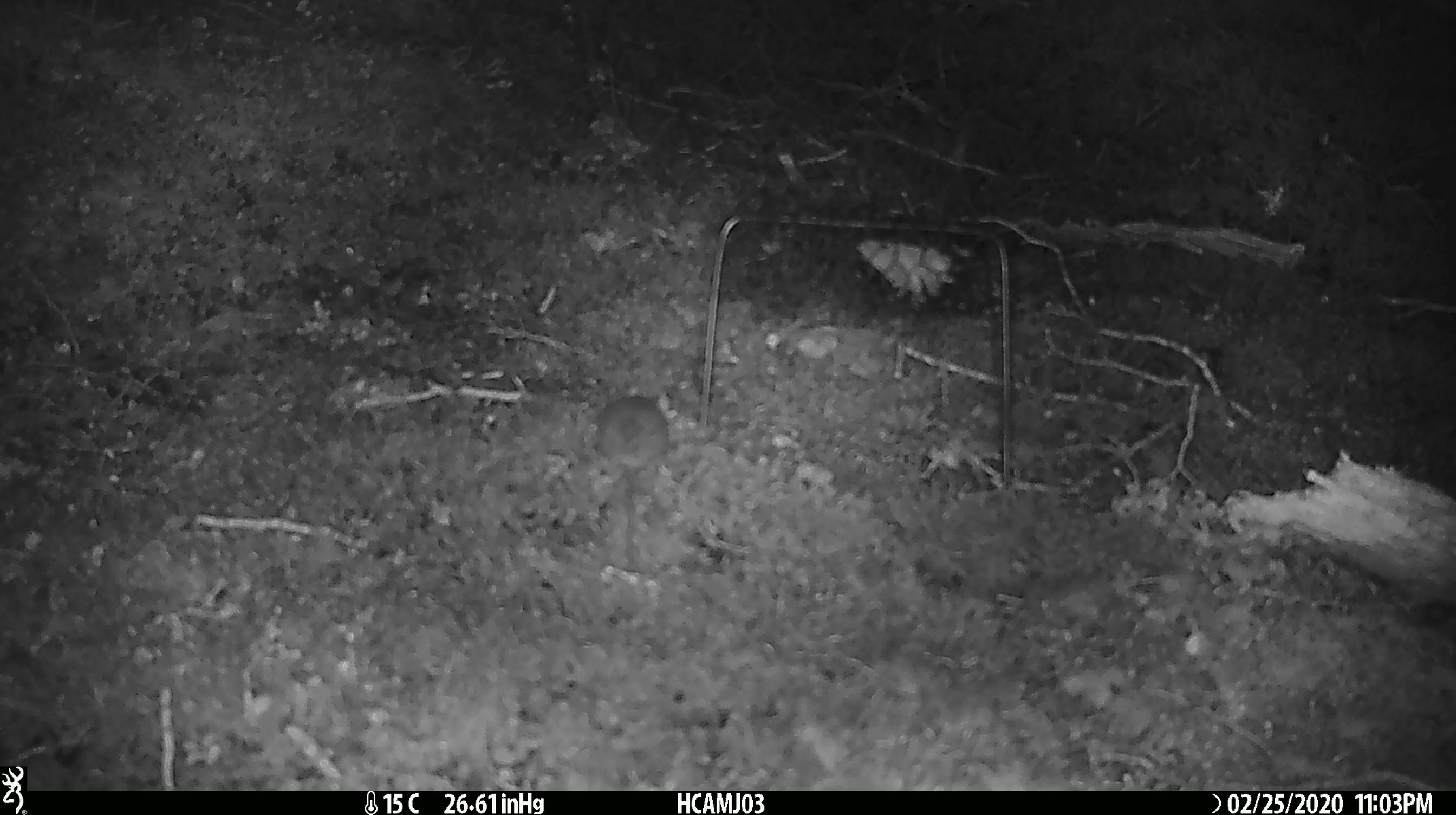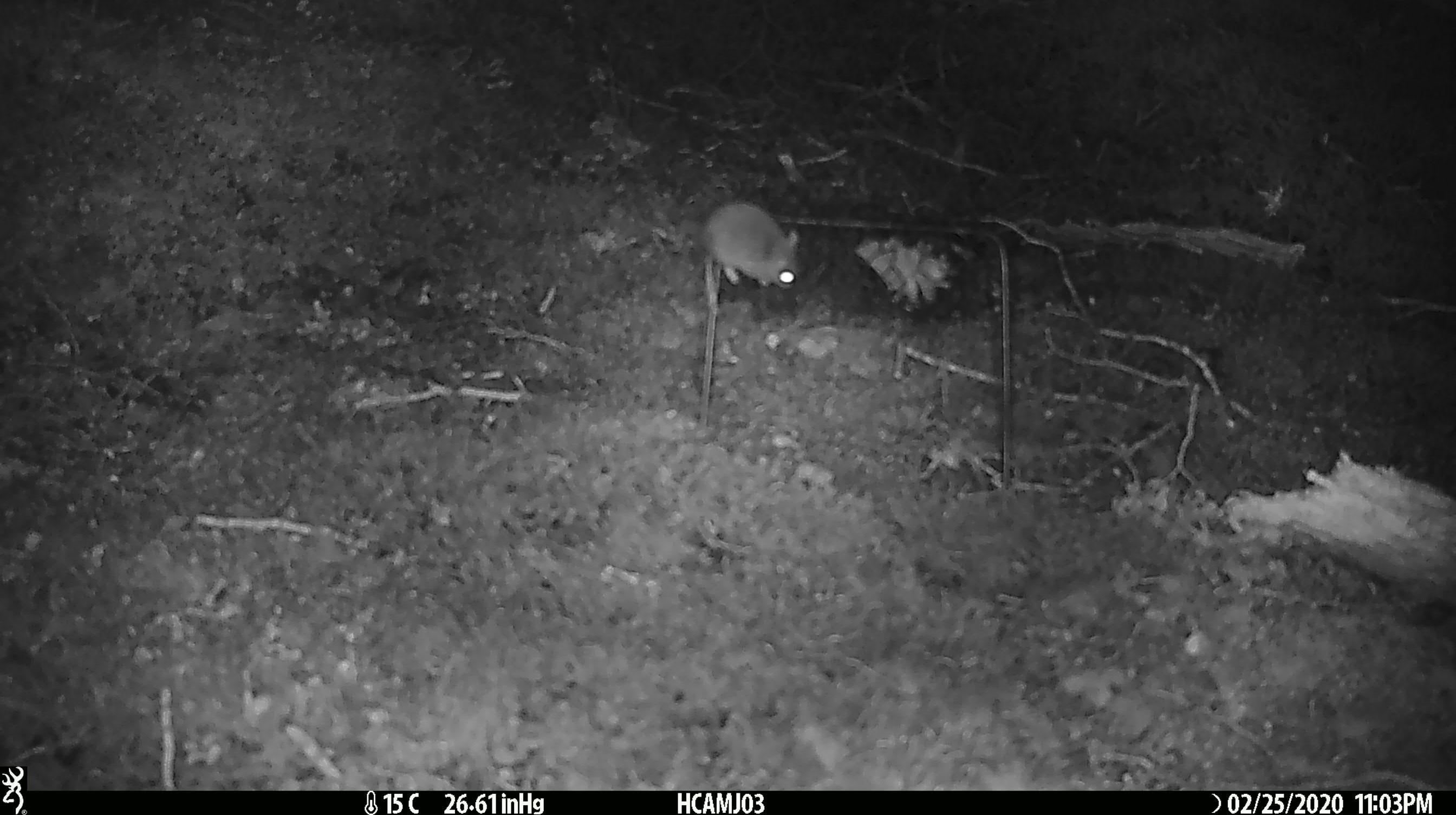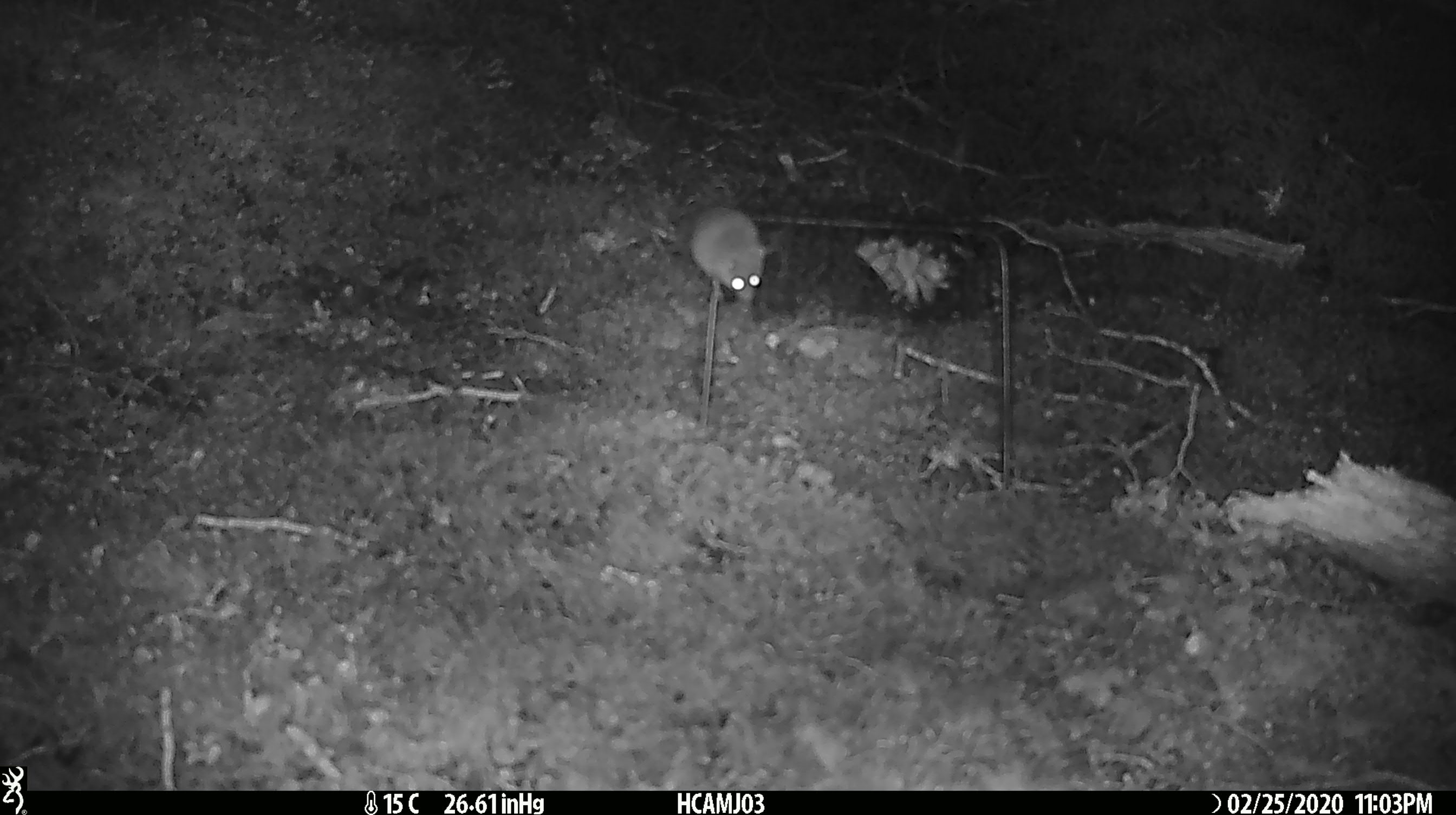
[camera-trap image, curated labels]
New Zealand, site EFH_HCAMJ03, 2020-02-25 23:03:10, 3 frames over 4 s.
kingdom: Animalia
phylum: Chordata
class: Mammalia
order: Rodentia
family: Muridae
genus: Mus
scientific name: Mus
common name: mouse